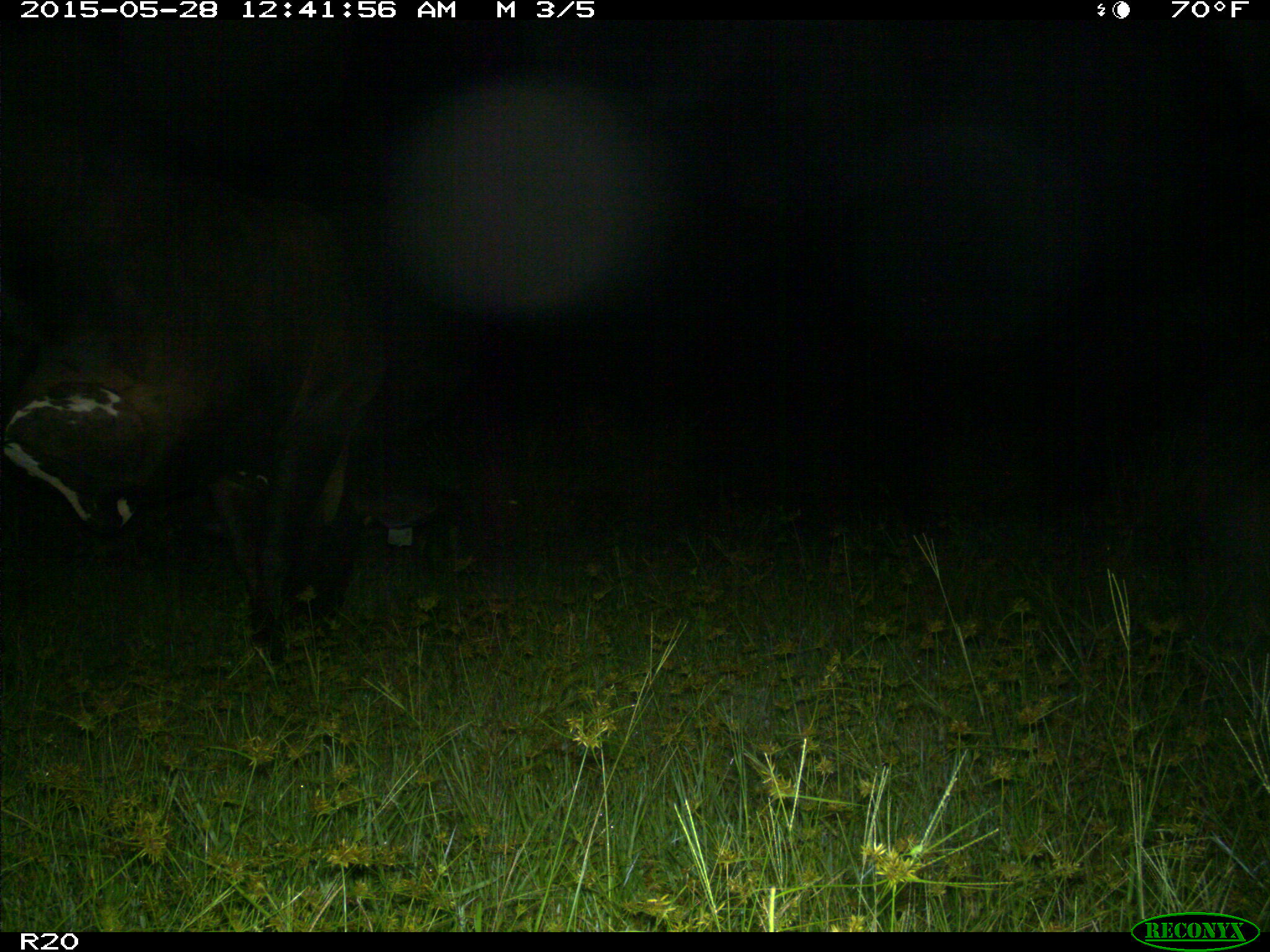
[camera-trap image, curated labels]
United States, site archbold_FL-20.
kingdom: Animalia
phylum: Chordata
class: Mammalia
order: Artiodactyla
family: Bovidae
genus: Bos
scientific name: Bos taurus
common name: domestic cow